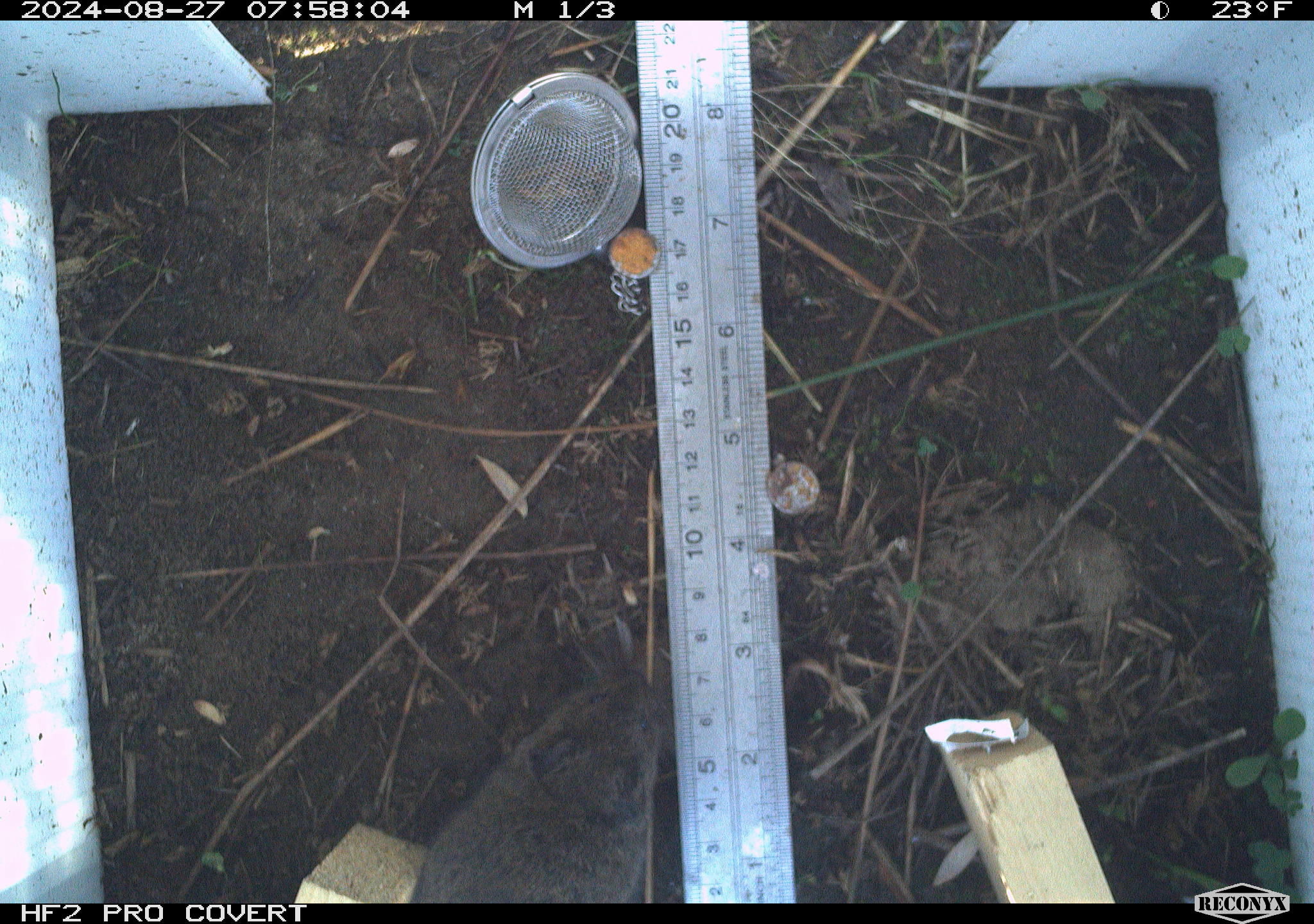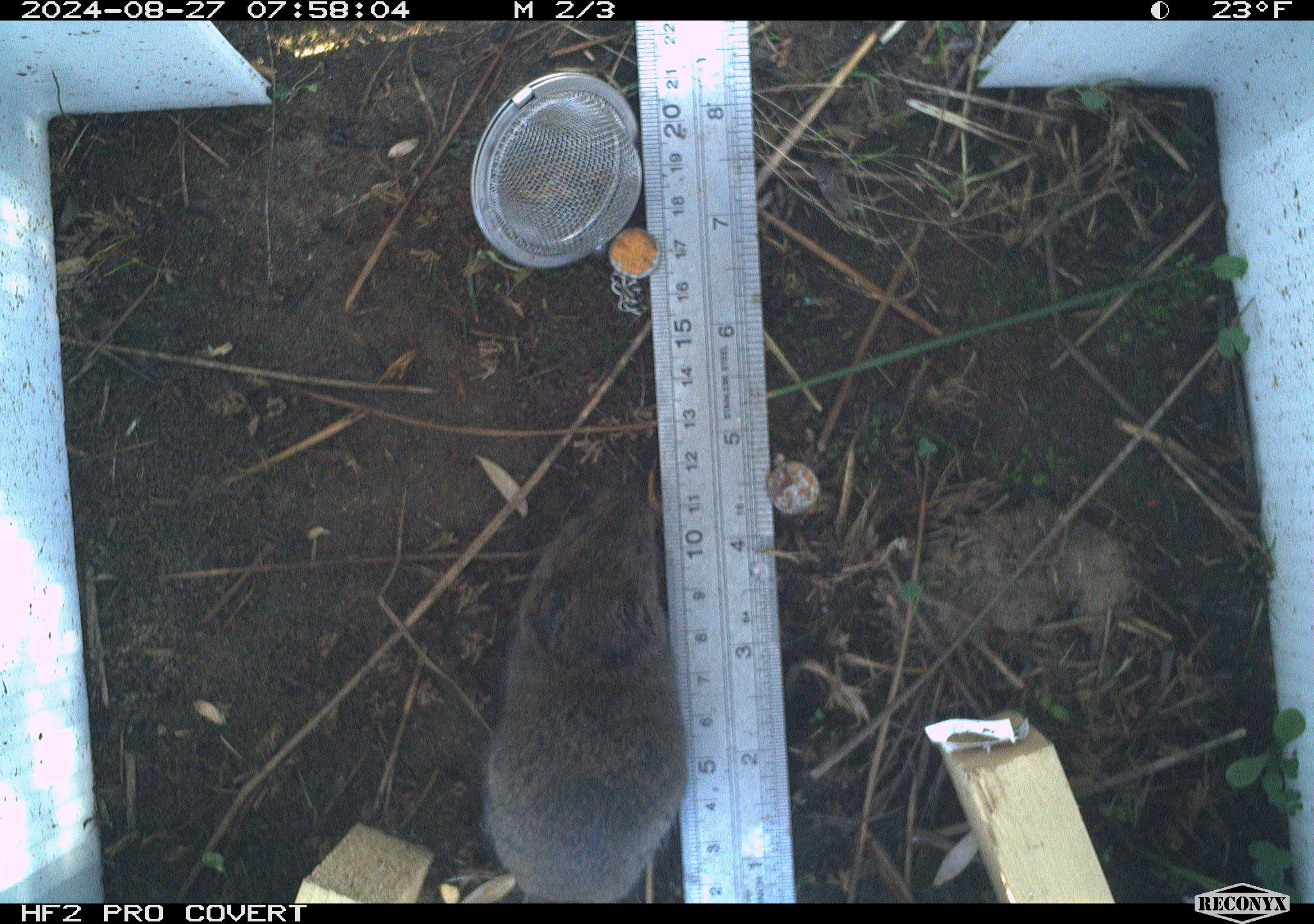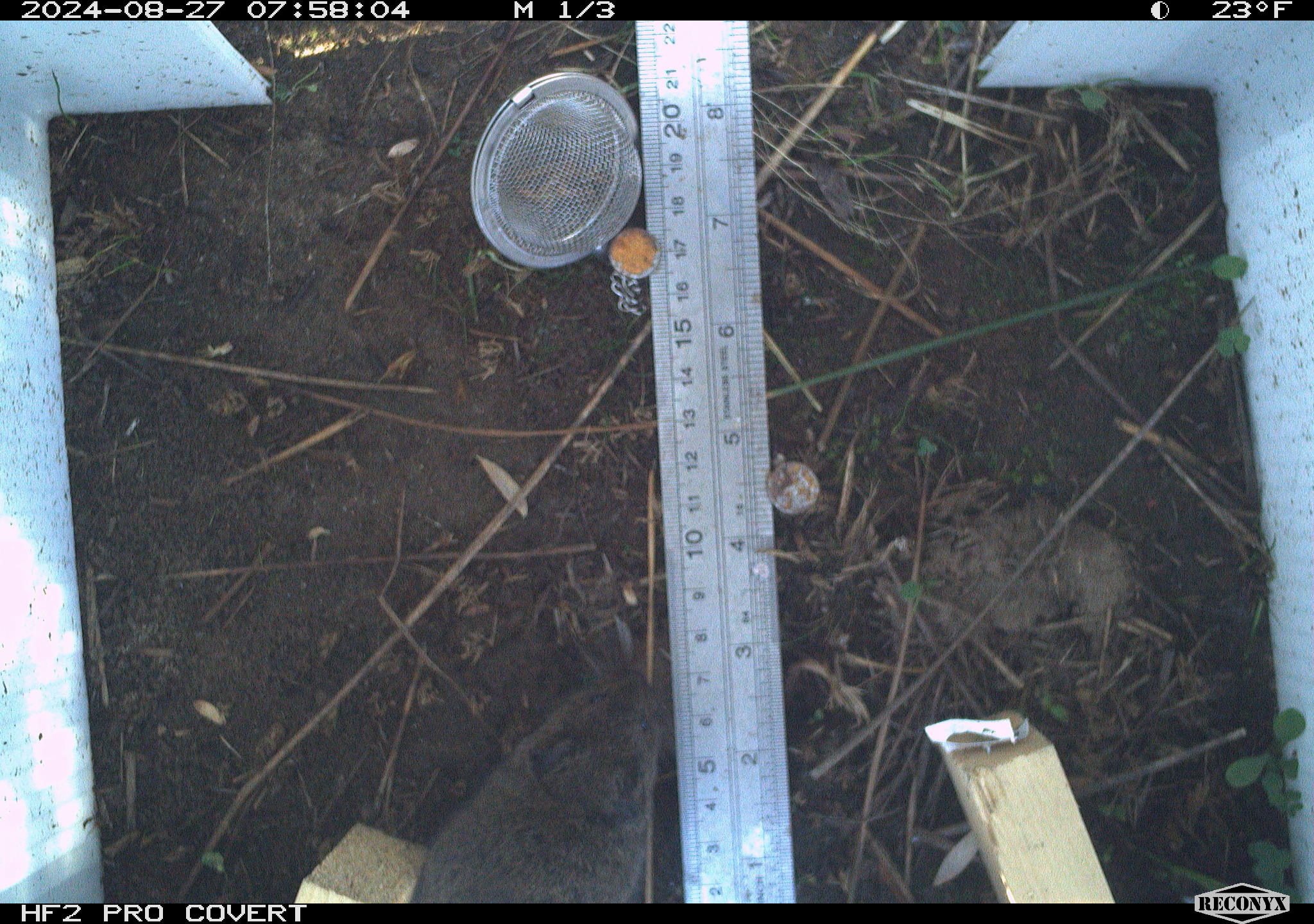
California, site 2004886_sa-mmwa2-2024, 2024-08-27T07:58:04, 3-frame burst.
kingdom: Animalia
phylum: Chordata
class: Mammalia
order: Rodentia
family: Cricetidae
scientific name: Arvicolinae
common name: voles, lemmings, and muskrats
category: arvicolinae subfamily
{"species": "arvicolinae subfamily (voles, lemmings, and muskrats) (Arvicolinae)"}